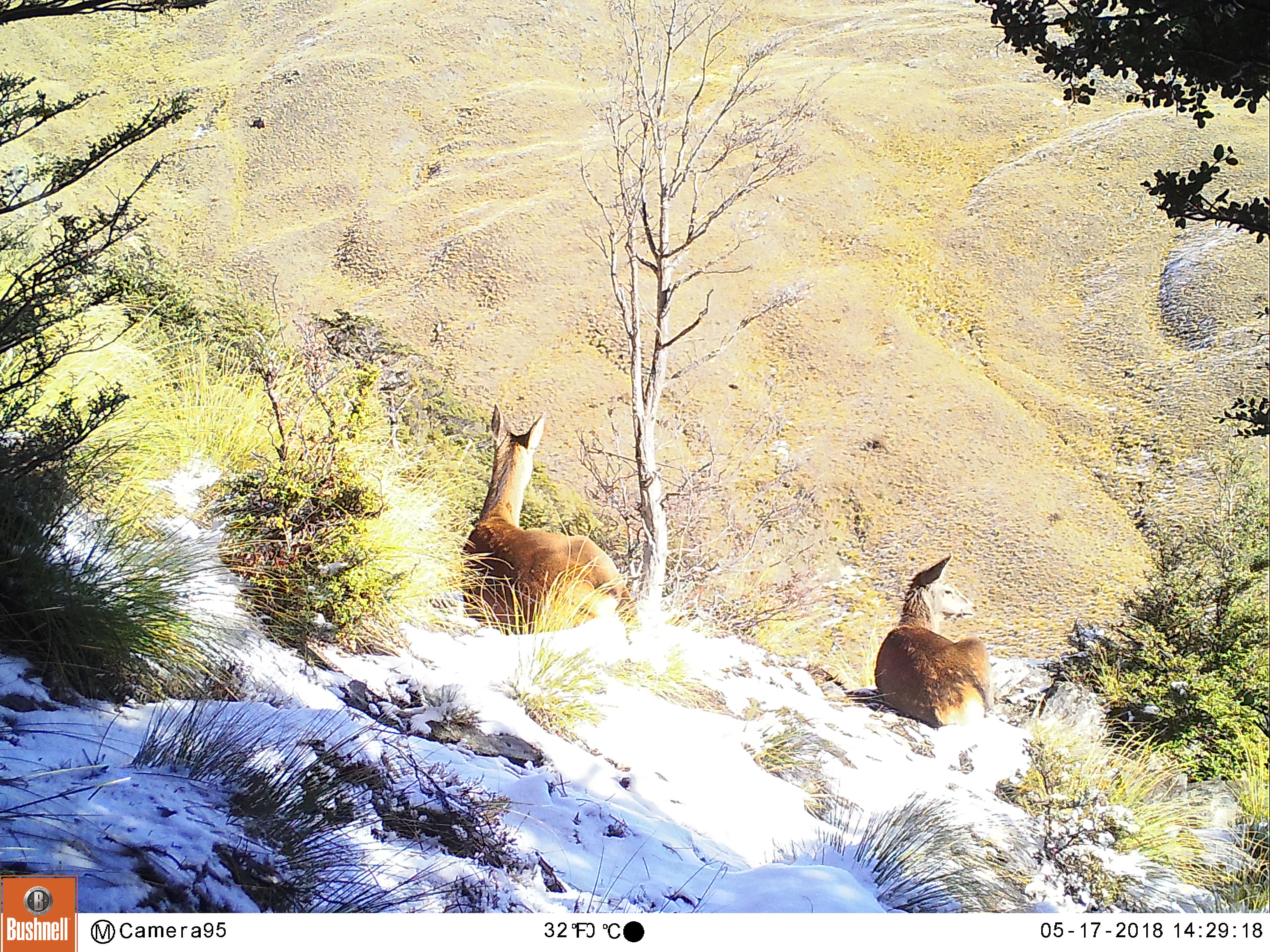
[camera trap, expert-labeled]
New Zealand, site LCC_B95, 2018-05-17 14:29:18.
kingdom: Animalia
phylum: Chordata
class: Mammalia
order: Artiodactyla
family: Cervidae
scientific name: Cervidae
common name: deer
Deer (Cervidae).